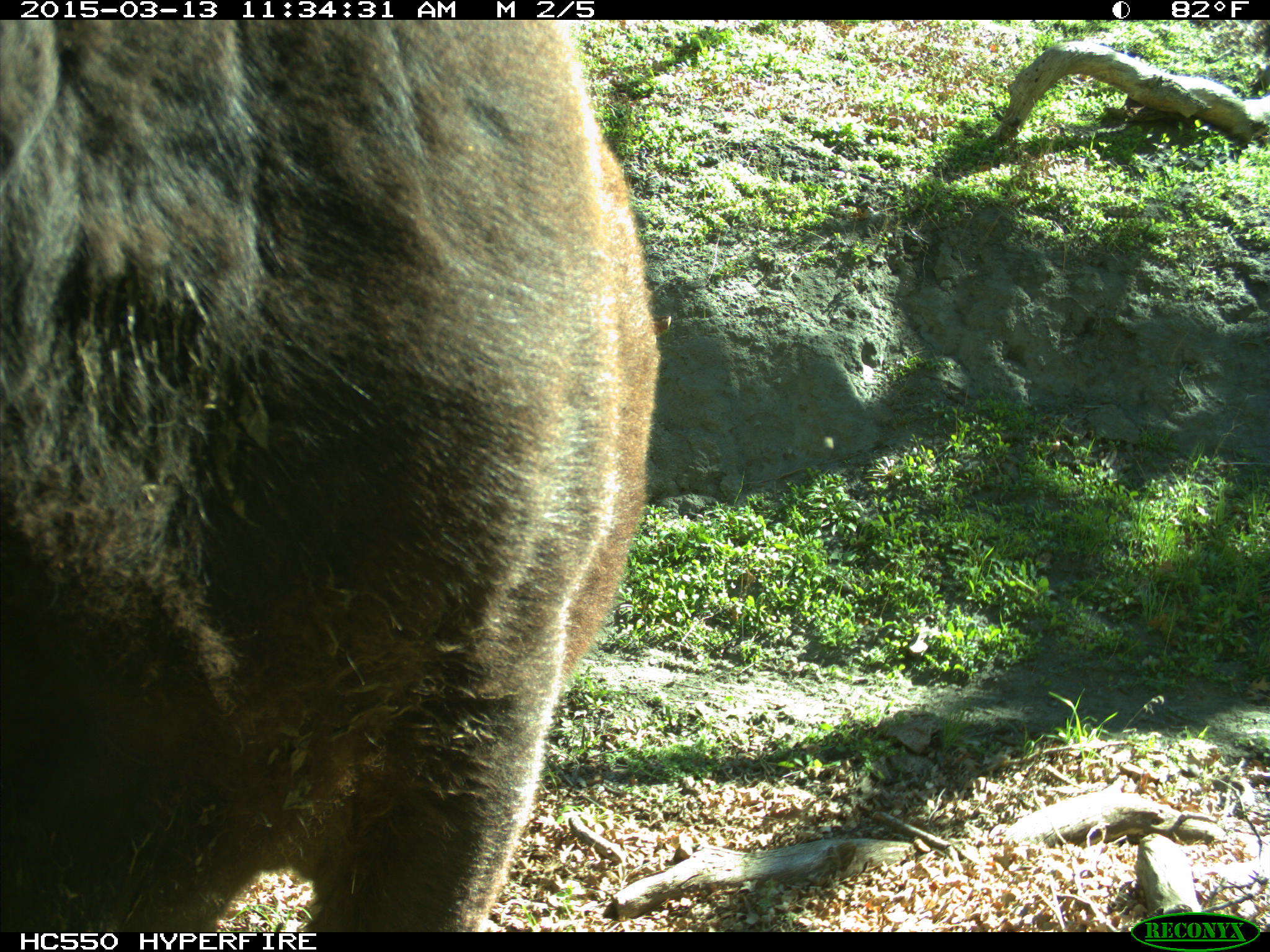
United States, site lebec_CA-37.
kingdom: Animalia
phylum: Chordata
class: Mammalia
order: Artiodactyla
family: Bovidae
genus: Bos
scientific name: Bos taurus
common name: domestic cow